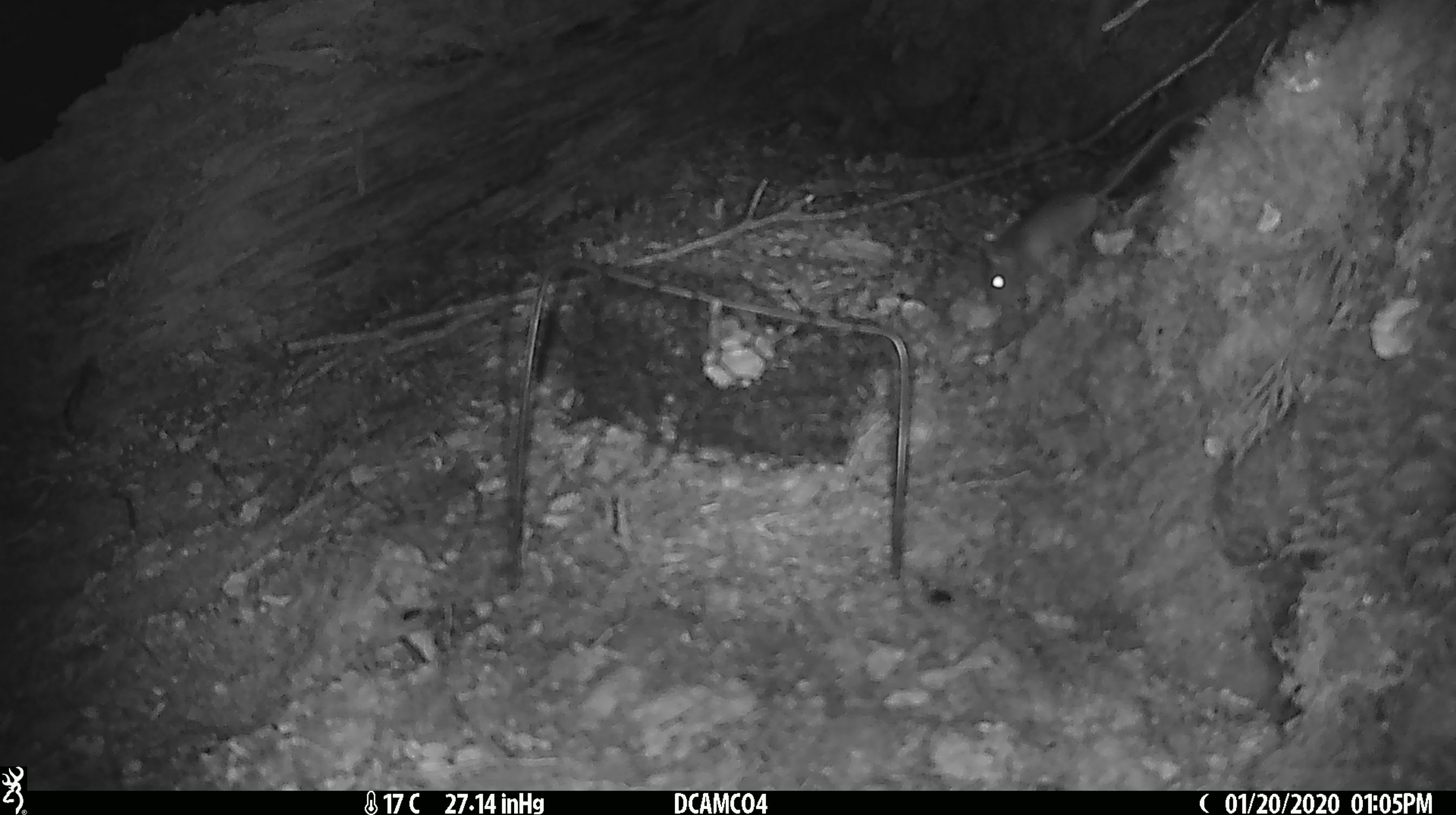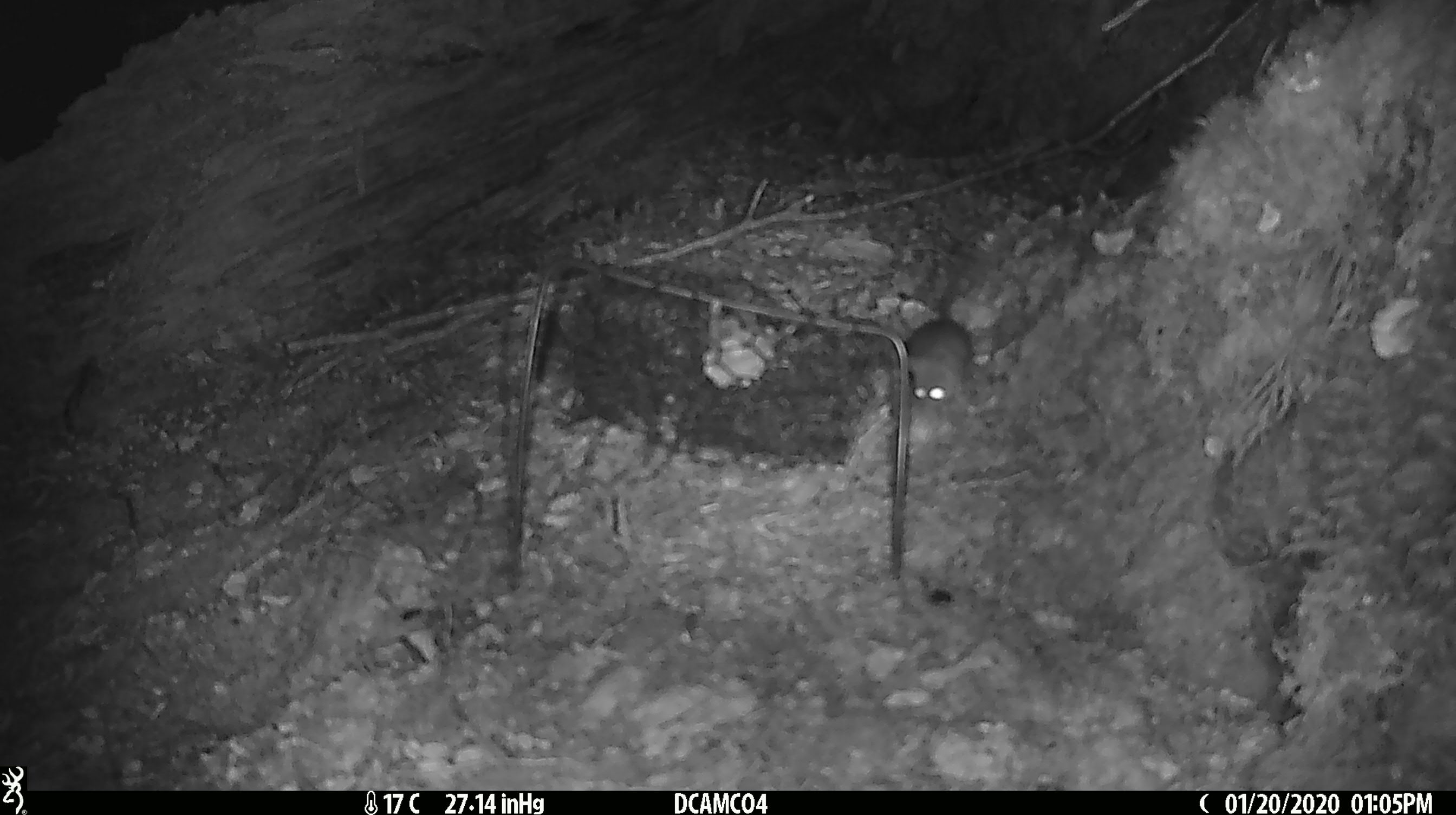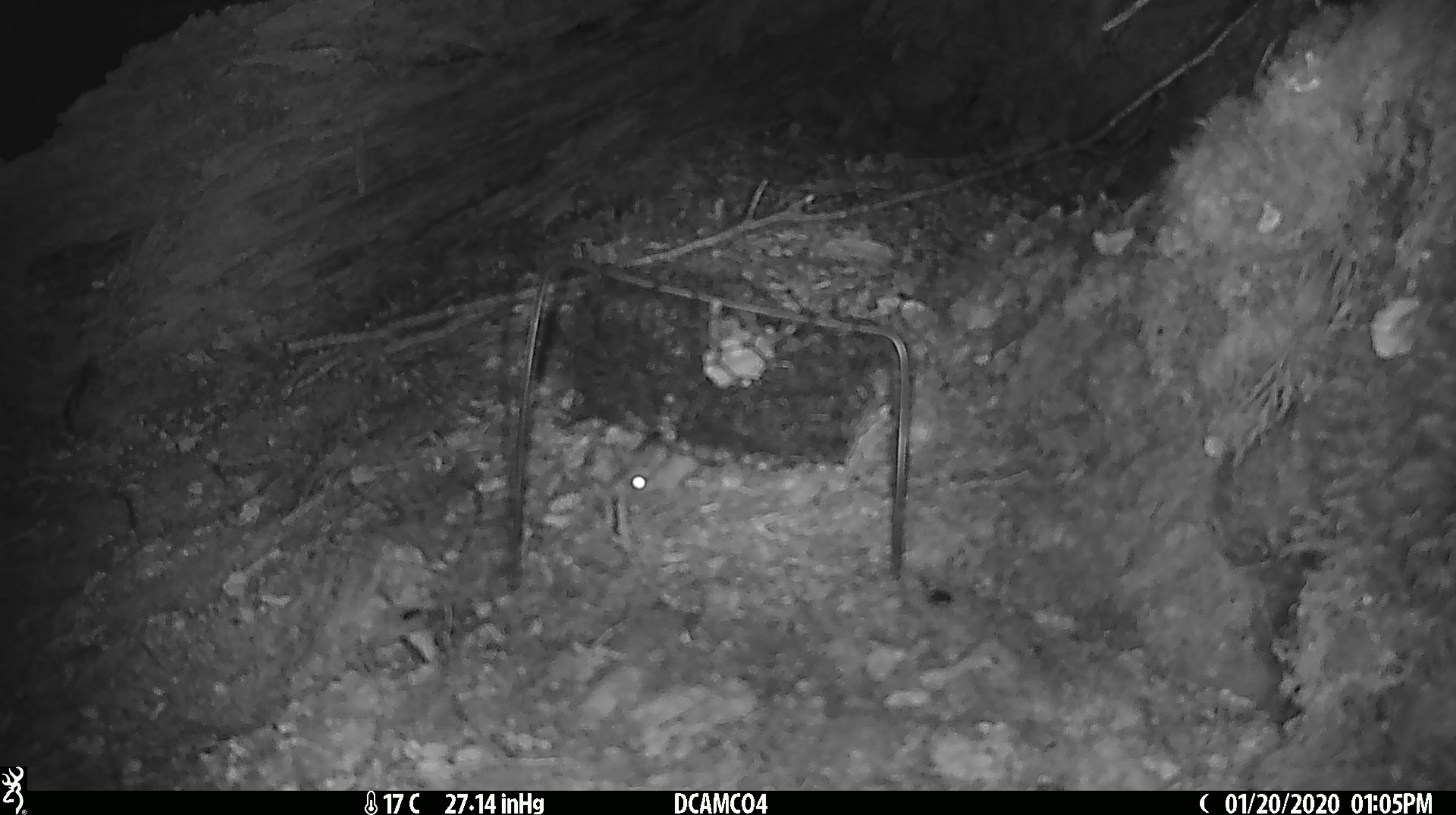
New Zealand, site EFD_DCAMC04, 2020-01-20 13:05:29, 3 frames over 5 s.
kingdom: Animalia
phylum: Chordata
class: Mammalia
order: Rodentia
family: Muridae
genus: Mus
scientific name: Mus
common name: mouse